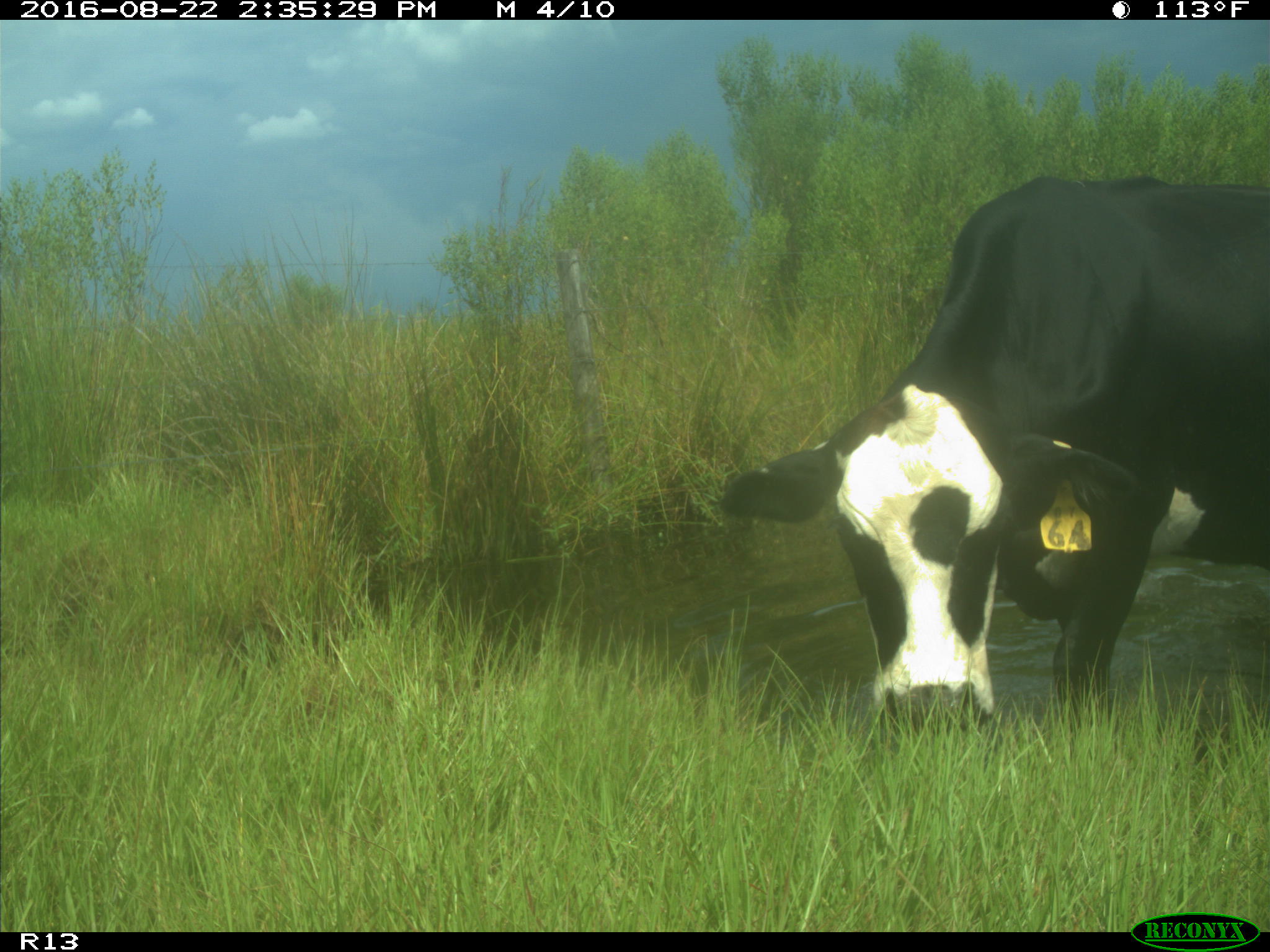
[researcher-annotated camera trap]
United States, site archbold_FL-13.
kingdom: Animalia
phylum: Chordata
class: Mammalia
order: Artiodactyla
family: Bovidae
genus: Bos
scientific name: Bos taurus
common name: domestic cow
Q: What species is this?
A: Bos taurus (domestic cow).